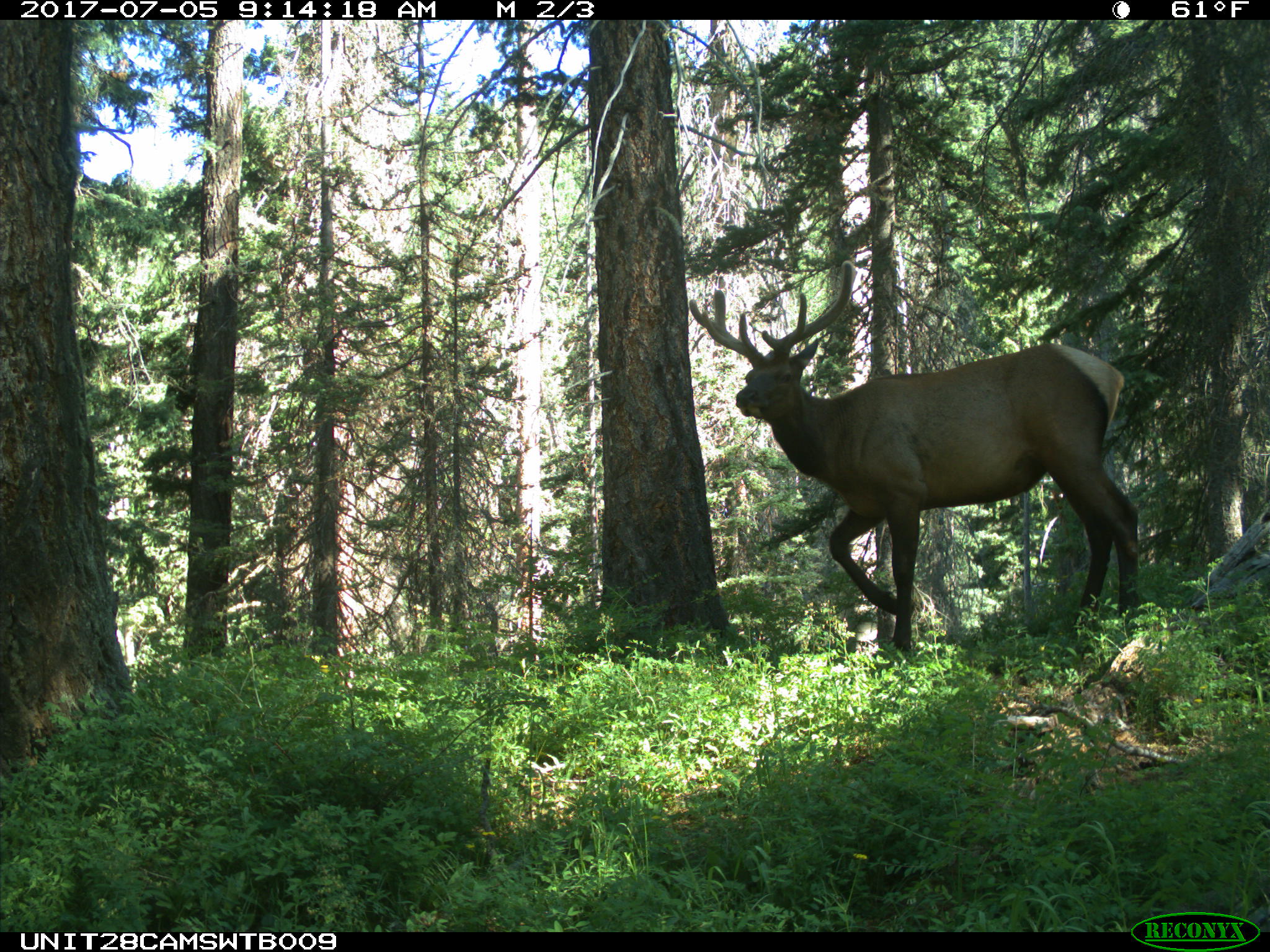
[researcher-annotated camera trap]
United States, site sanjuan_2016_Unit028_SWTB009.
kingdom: Animalia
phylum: Chordata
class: Mammalia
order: Artiodactyla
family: Cervidae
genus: Cervus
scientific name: Cervus elaphus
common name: red deer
Cervus elaphus (red deer).